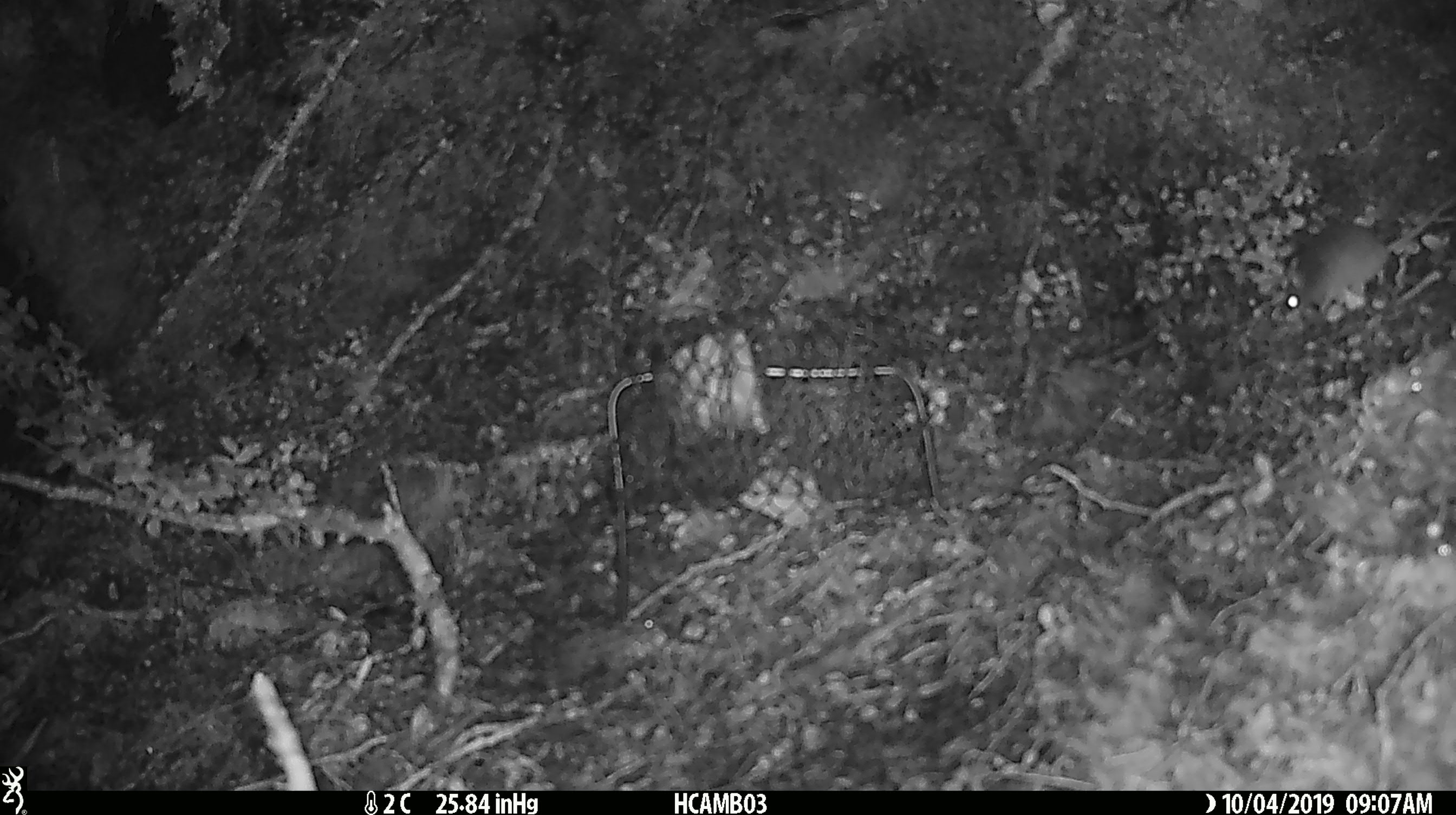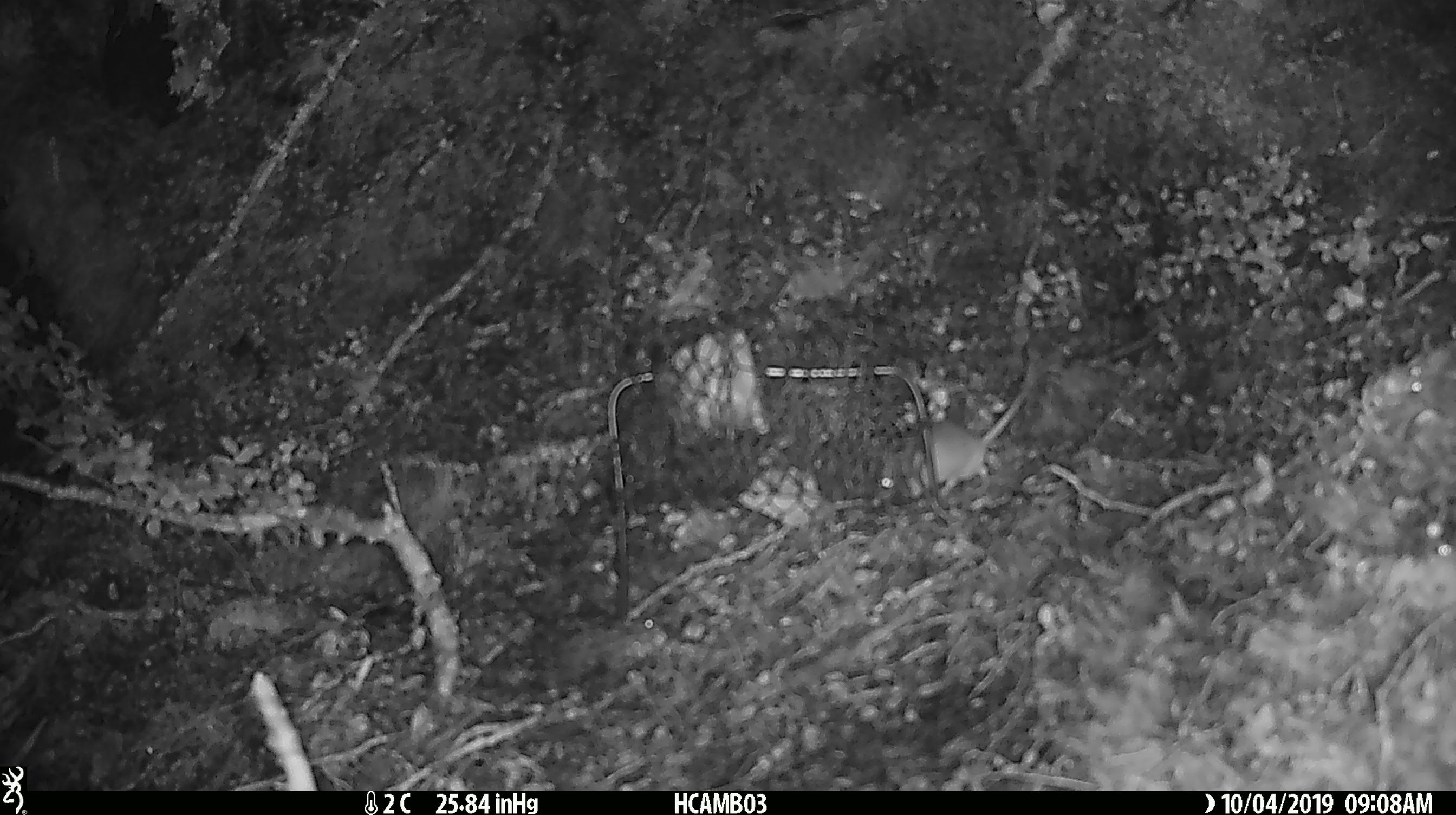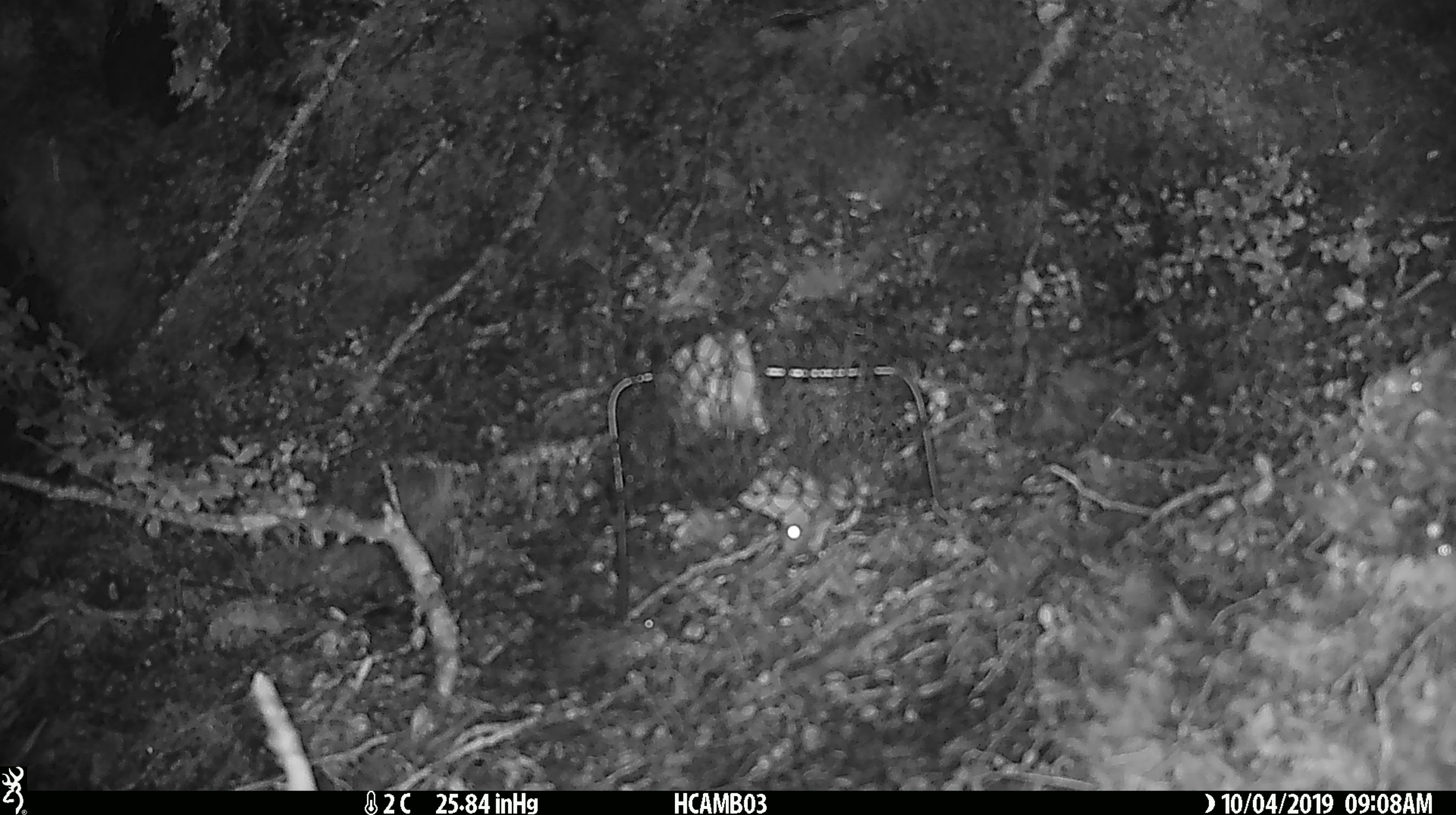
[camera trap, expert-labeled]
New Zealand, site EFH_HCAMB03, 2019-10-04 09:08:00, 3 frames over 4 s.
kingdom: Animalia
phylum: Chordata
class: Mammalia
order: Rodentia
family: Muridae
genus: Mus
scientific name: Mus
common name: mouse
Mouse (Mus).